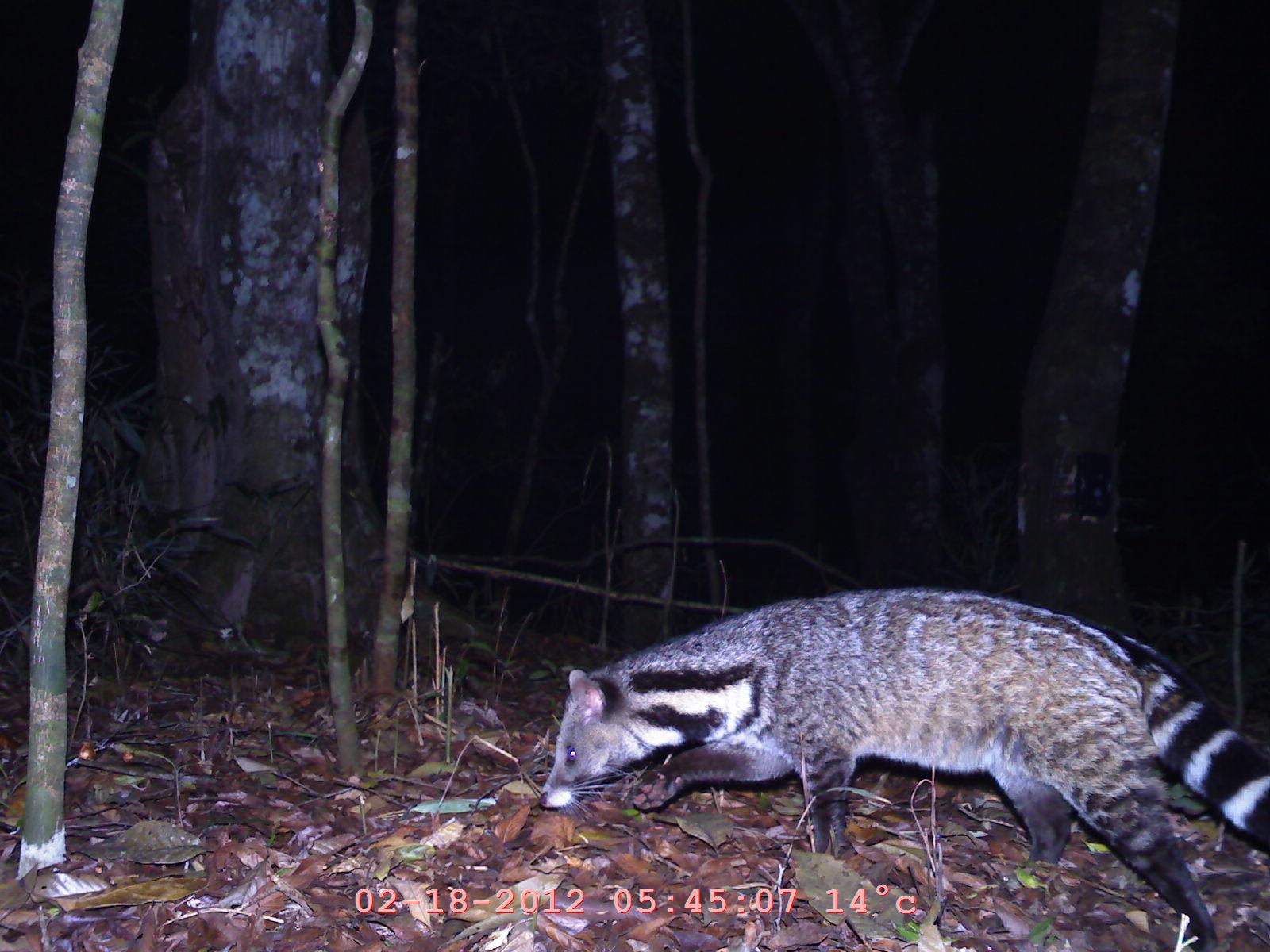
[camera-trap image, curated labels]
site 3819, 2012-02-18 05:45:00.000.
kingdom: Animalia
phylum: Chordata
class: Mammalia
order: Carnivora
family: Viverridae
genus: Viverra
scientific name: Viverra zibetha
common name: large indian civet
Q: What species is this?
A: Viverra zibetha (large indian civet).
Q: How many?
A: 1.